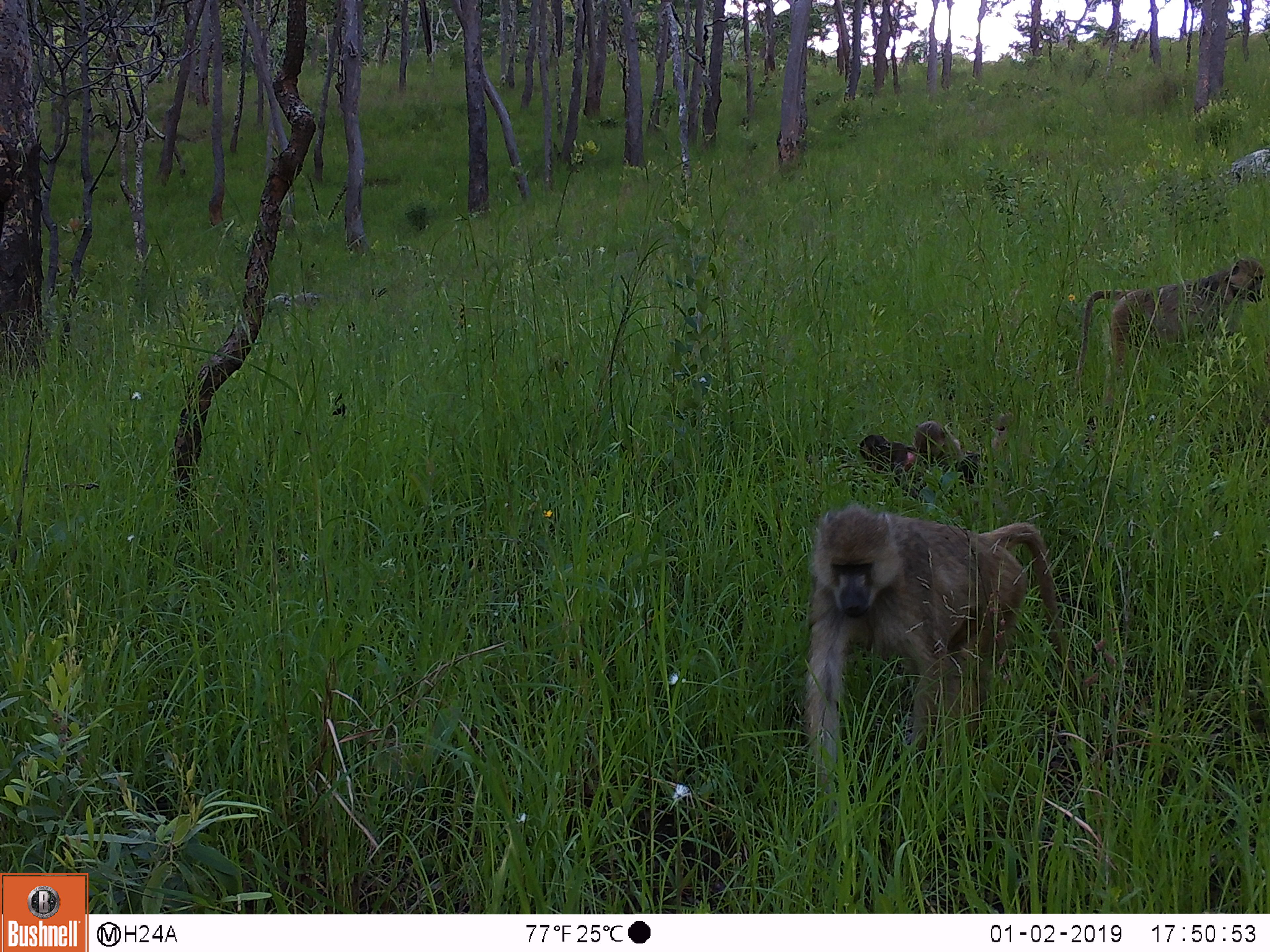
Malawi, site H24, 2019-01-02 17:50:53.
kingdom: Animalia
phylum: Chordata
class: Mammalia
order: Primates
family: Cercopithecidae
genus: Papio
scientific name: Papio cynocephalus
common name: yellow baboon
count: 4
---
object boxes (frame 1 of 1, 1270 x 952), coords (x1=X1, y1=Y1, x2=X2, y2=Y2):
yellow baboon: (x1=794, y1=503, x2=1057, y2=809); (x1=1066, y1=261, x2=1258, y2=392); (x1=912, y1=422, x2=1002, y2=483); (x1=851, y1=429, x2=914, y2=483)